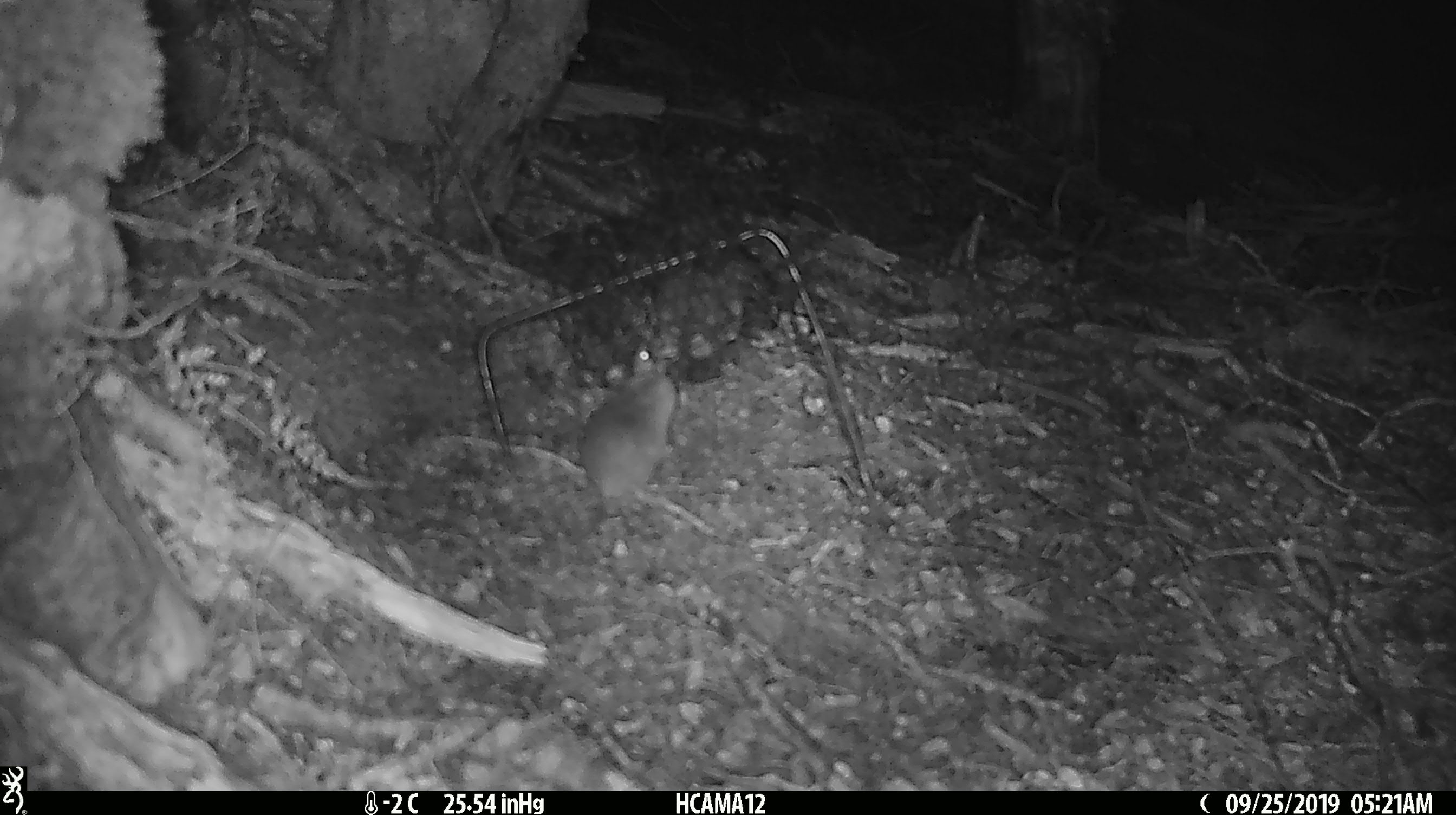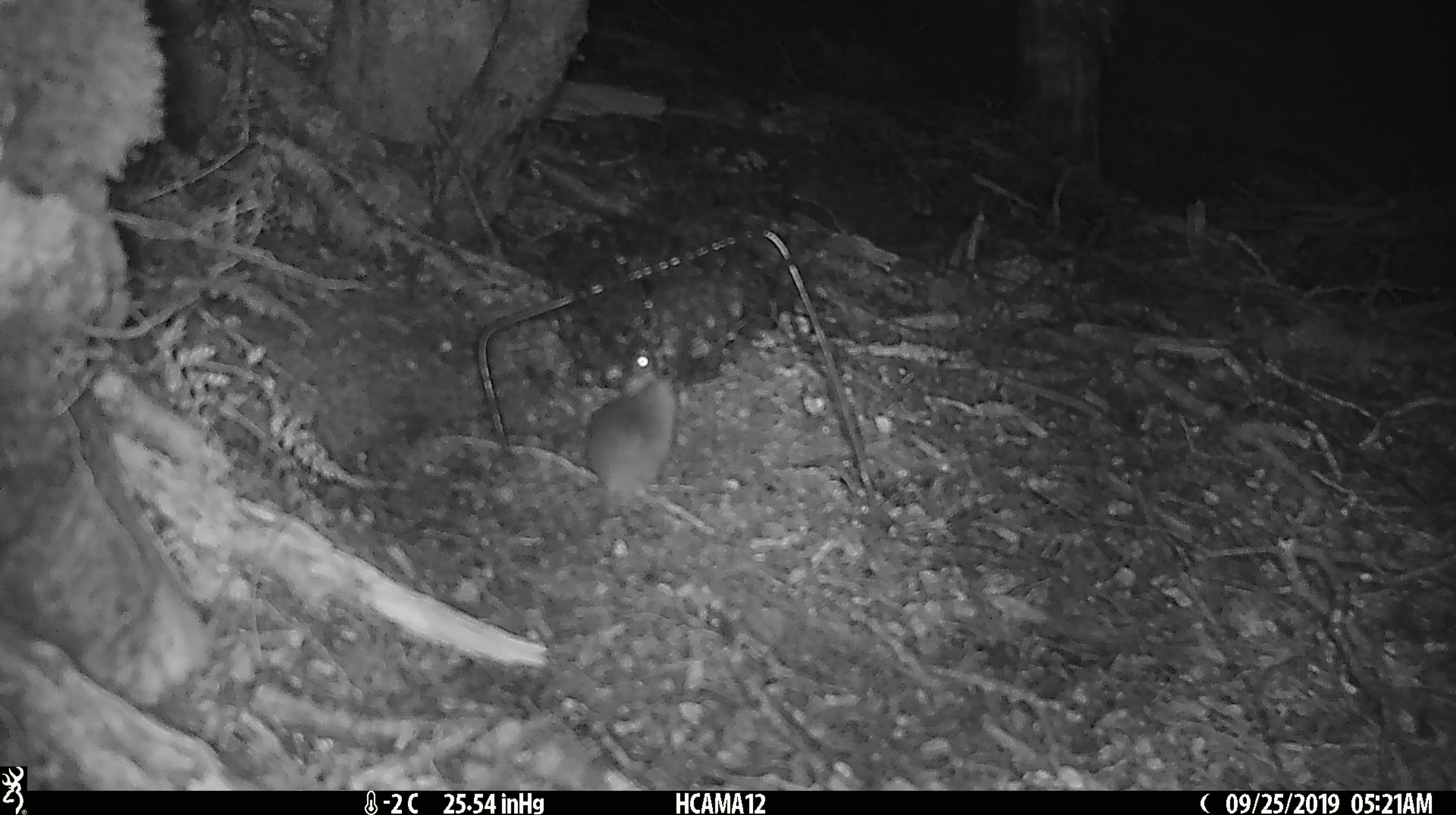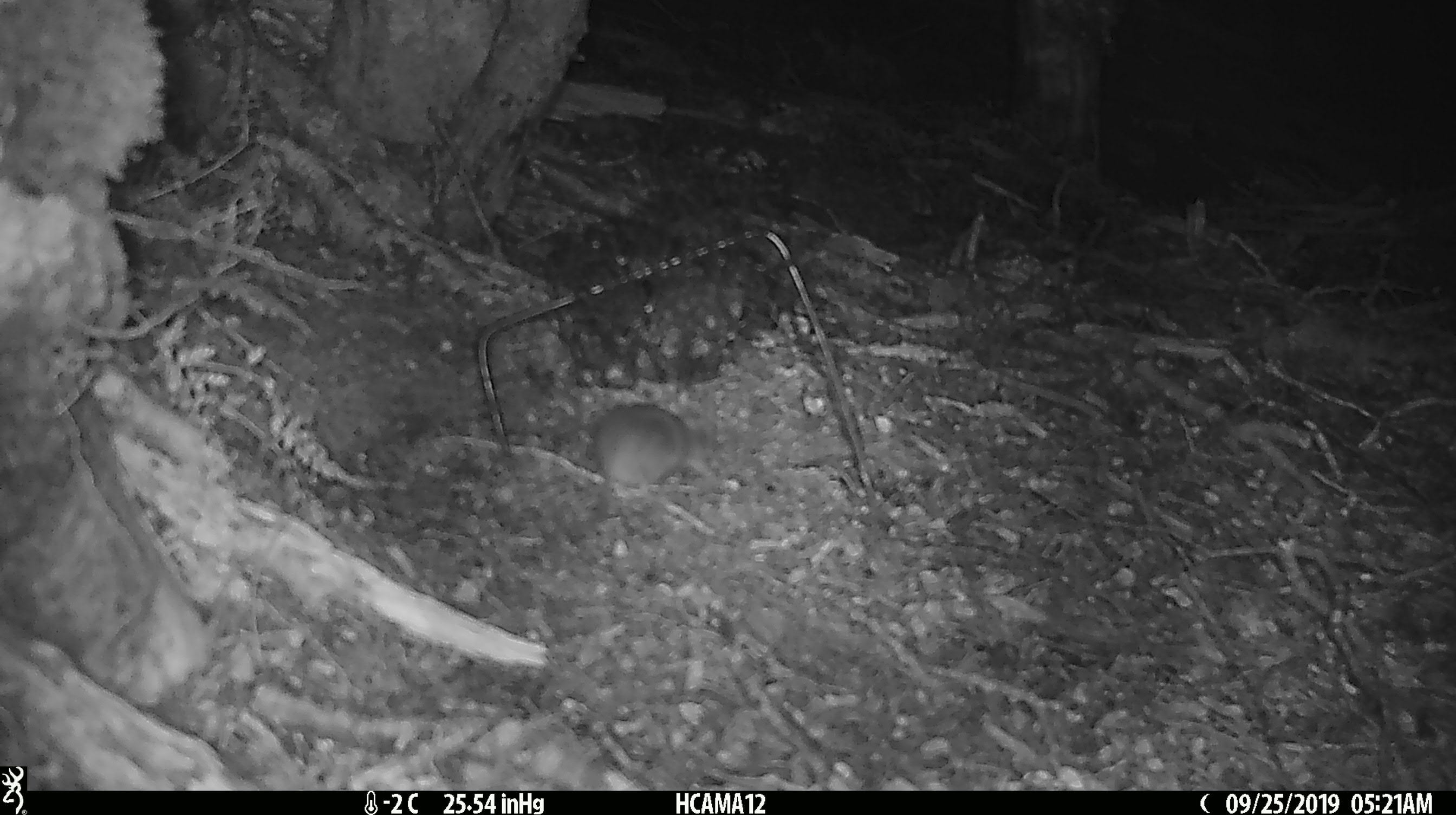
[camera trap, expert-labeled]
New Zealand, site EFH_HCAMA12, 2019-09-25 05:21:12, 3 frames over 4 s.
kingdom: Animalia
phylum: Chordata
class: Mammalia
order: Rodentia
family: Muridae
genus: Mus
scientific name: Mus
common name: mouse